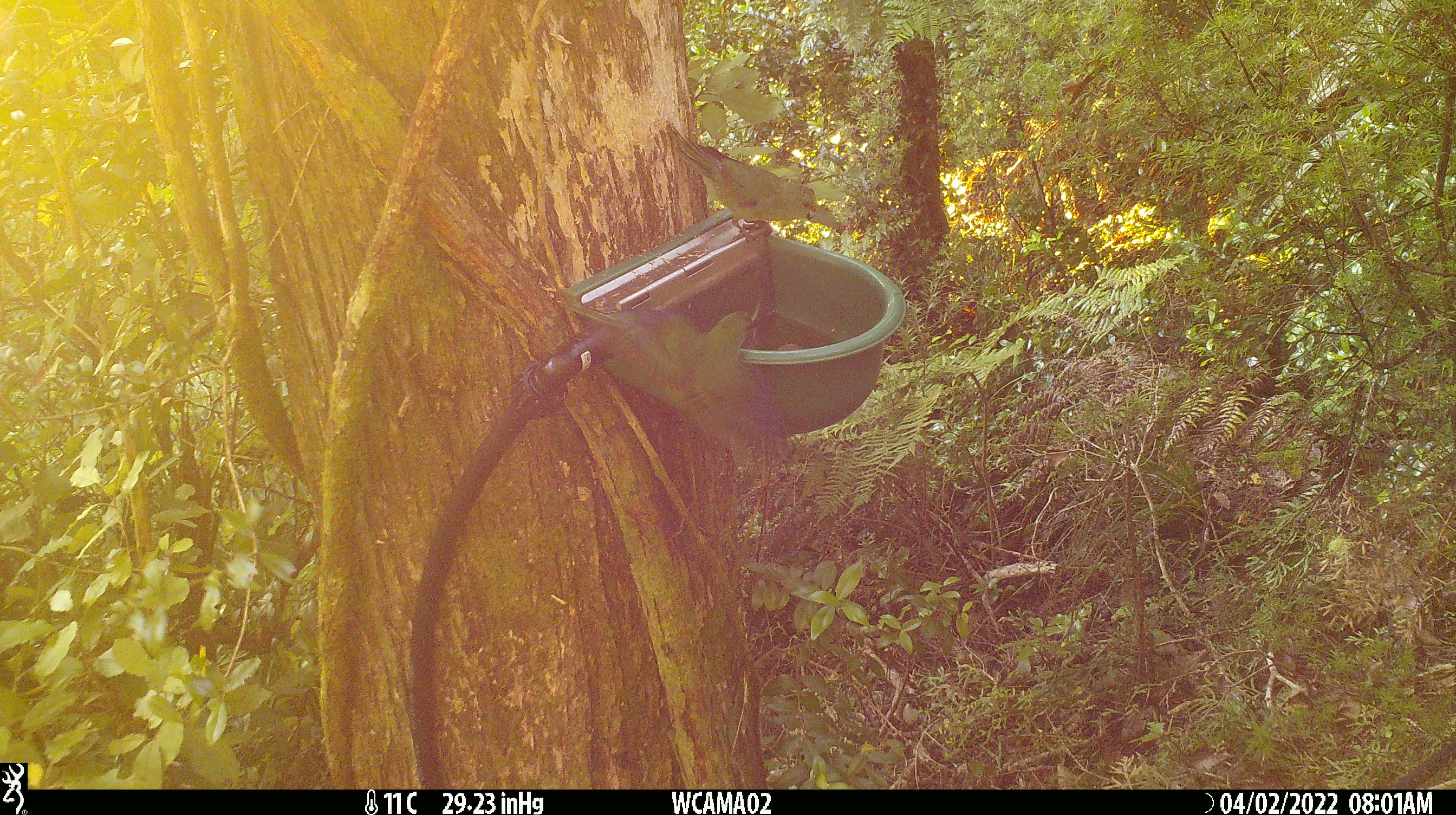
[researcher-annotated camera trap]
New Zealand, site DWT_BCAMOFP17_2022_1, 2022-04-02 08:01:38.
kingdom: Animalia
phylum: Chordata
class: Aves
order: Psittaciformes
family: Psittaculidae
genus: Cyanoramphus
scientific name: Cyanoramphus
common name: parakeet